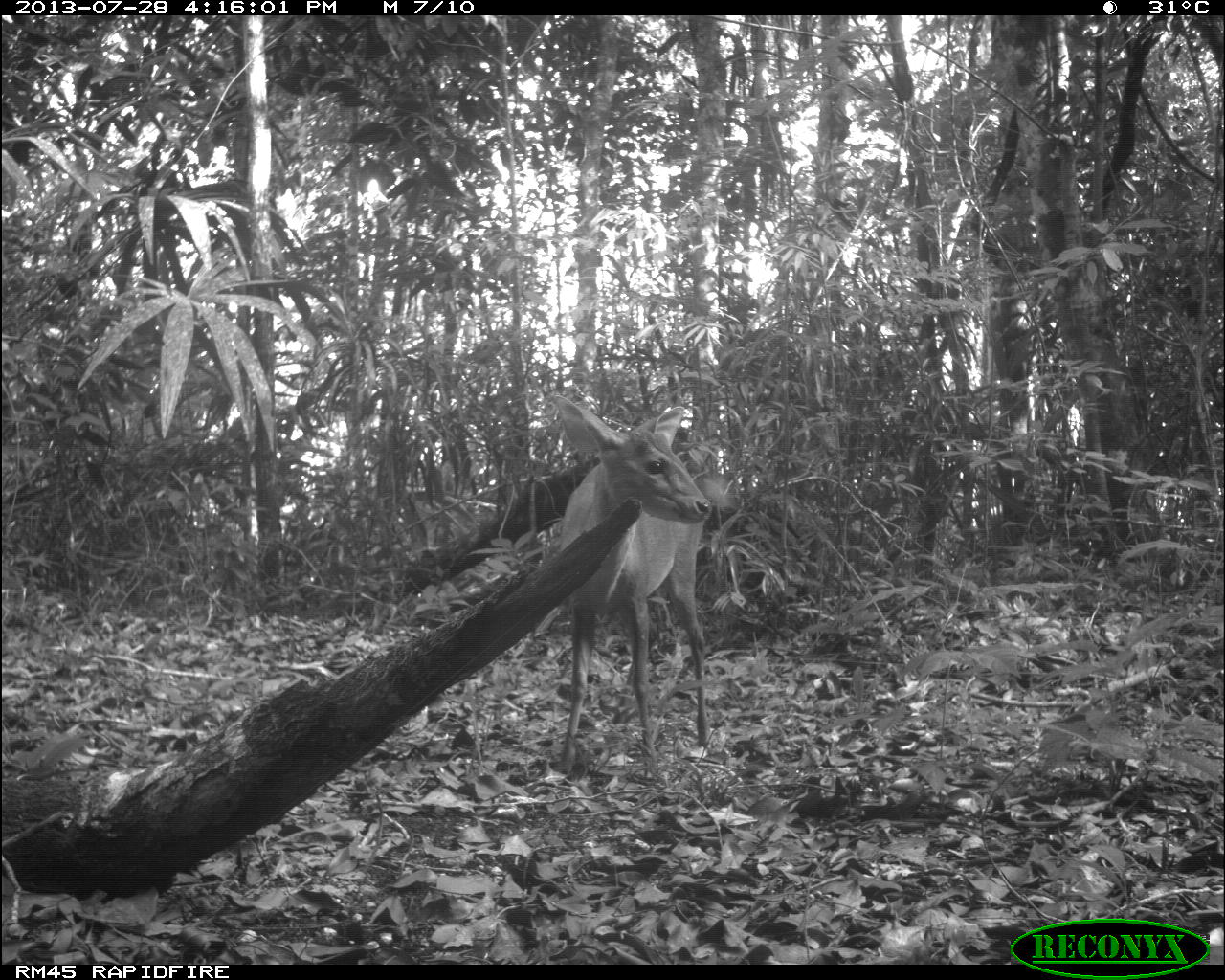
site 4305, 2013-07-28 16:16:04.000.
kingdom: Animalia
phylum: Chordata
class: Mammalia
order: Artiodactyla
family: Cervidae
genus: Mazama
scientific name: Mazama temama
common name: central american red brocket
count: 1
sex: male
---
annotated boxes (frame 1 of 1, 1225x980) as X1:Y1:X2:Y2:
mazama temama: 553:394:714:777